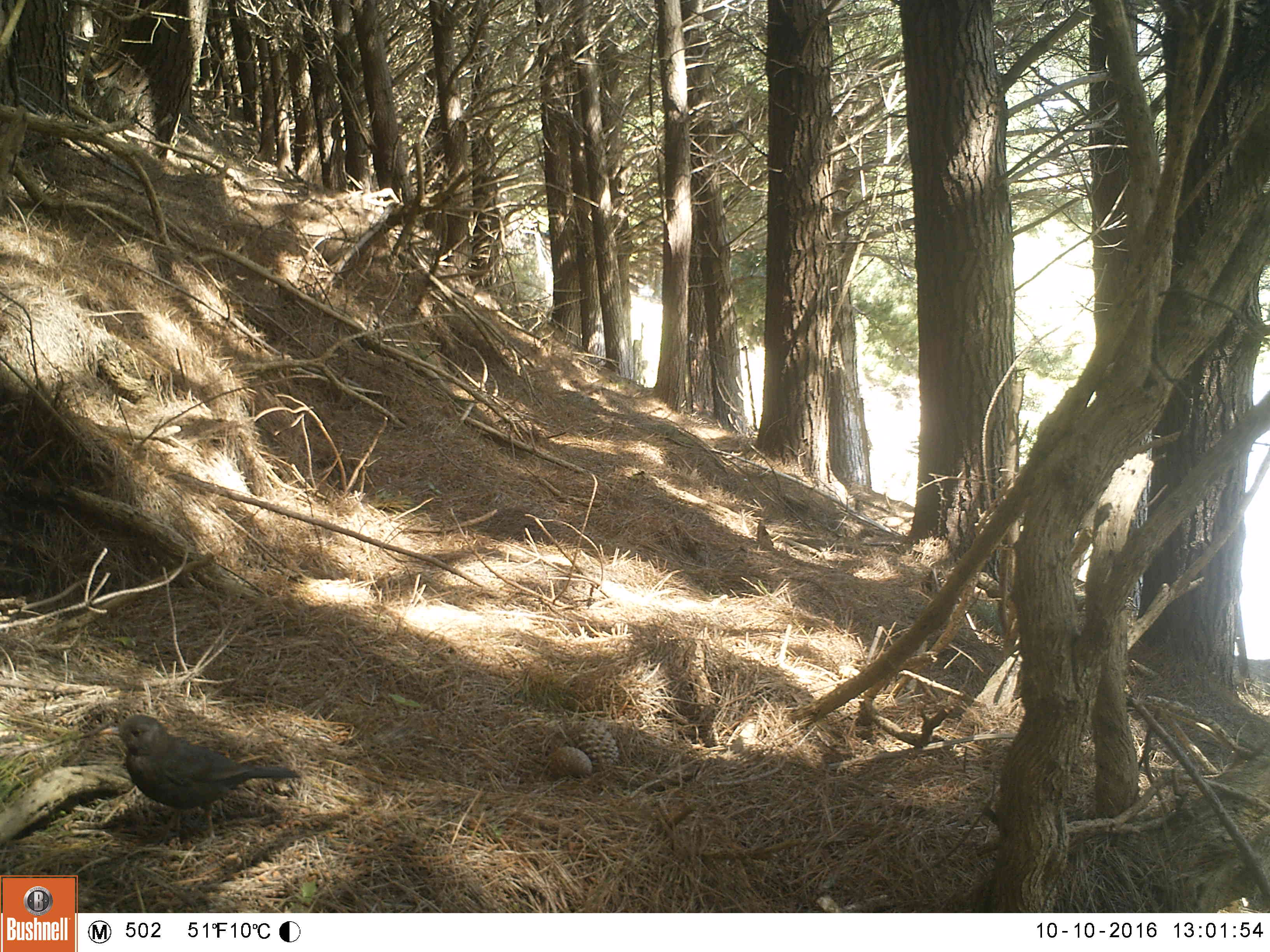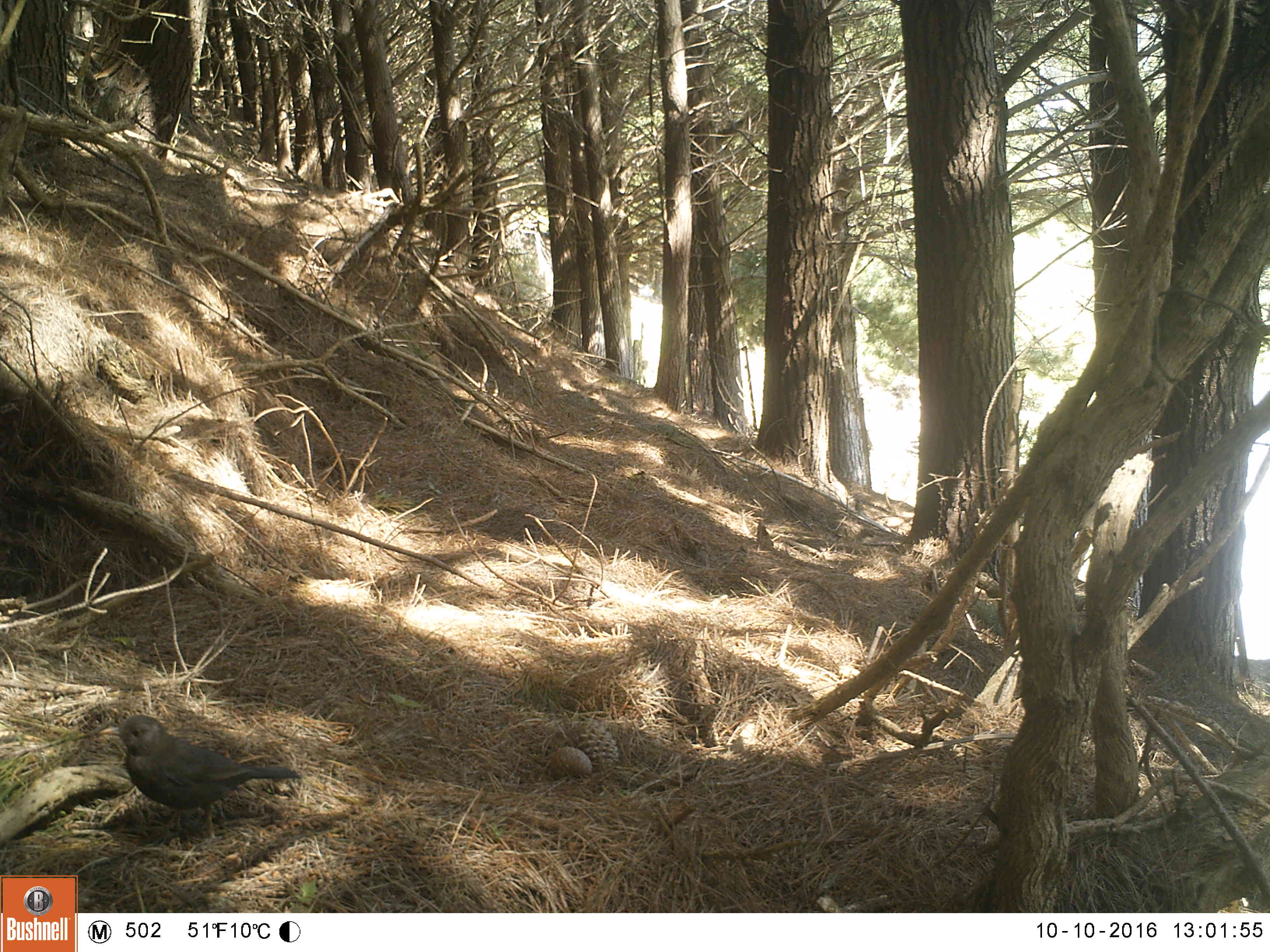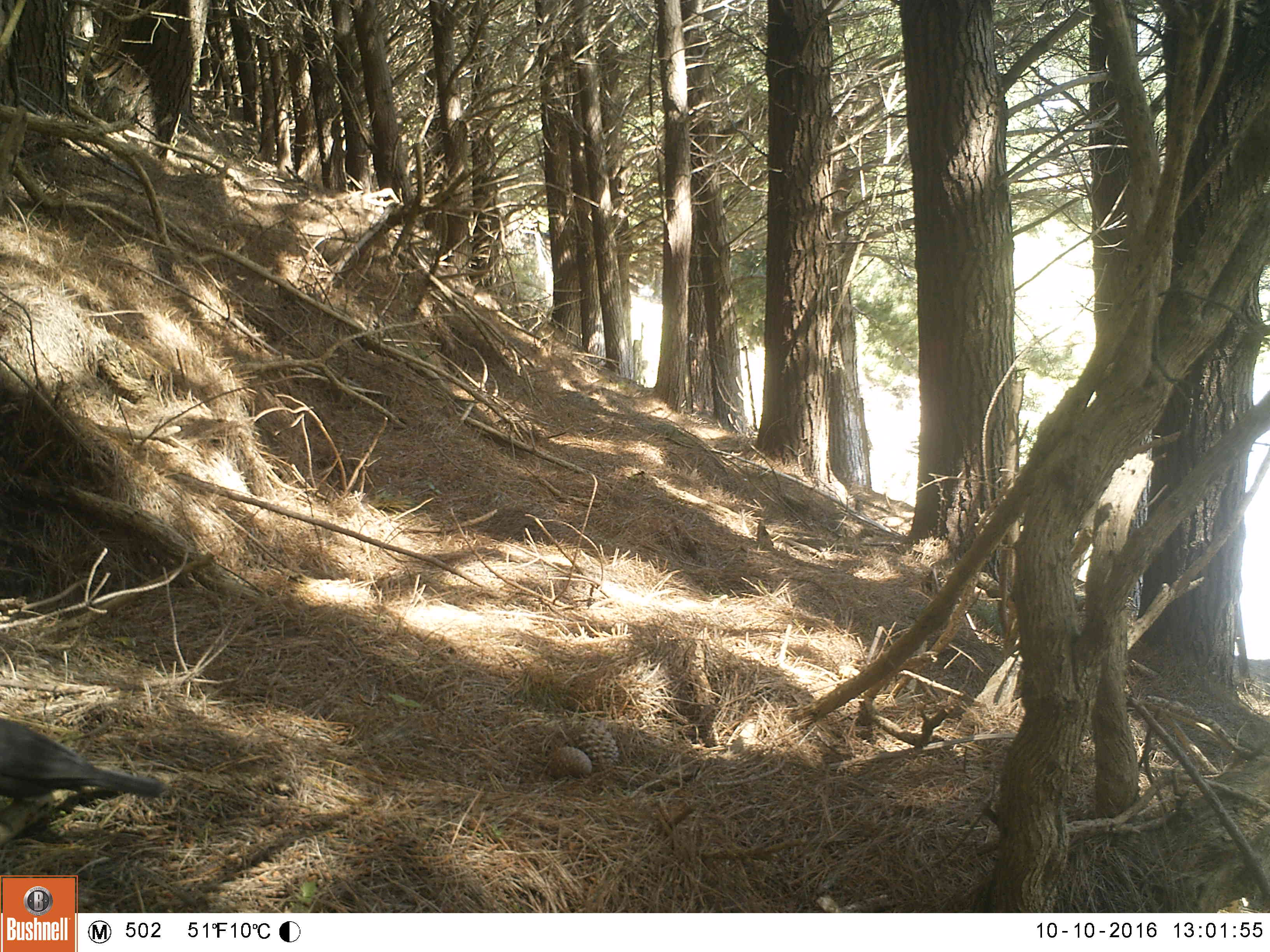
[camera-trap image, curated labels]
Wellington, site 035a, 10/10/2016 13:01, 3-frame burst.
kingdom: Animalia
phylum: Chordata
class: Aves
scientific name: Aves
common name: bird